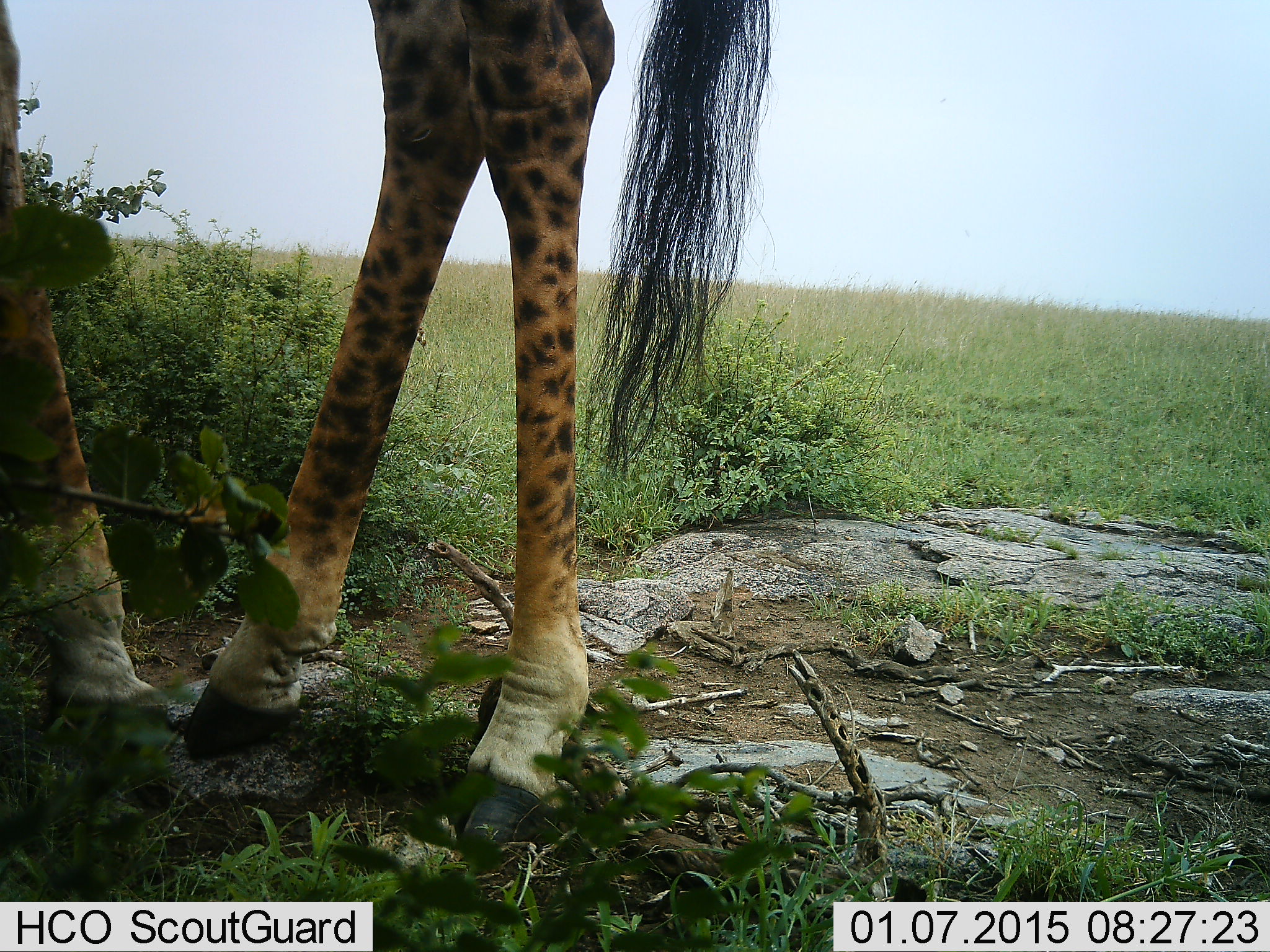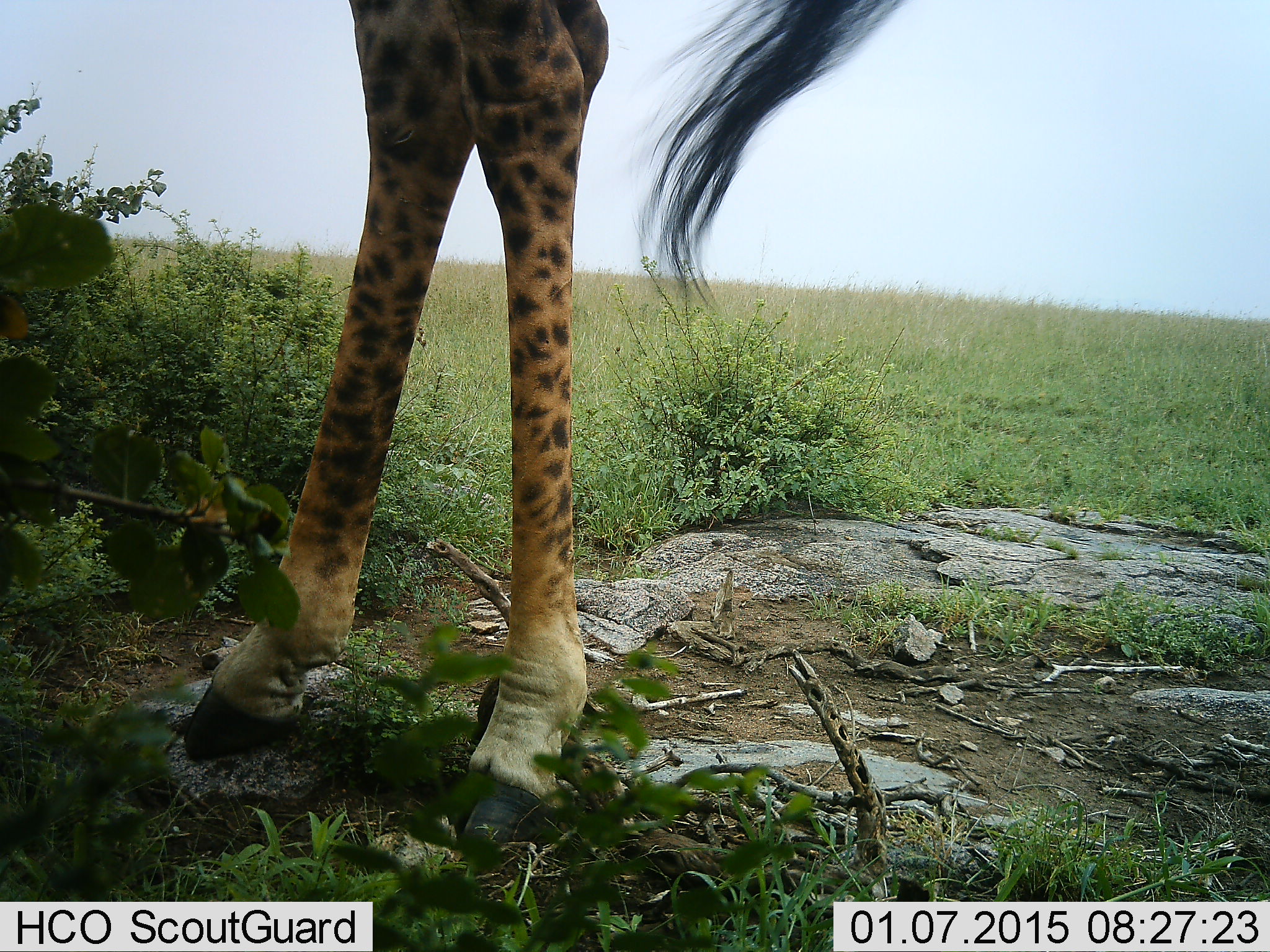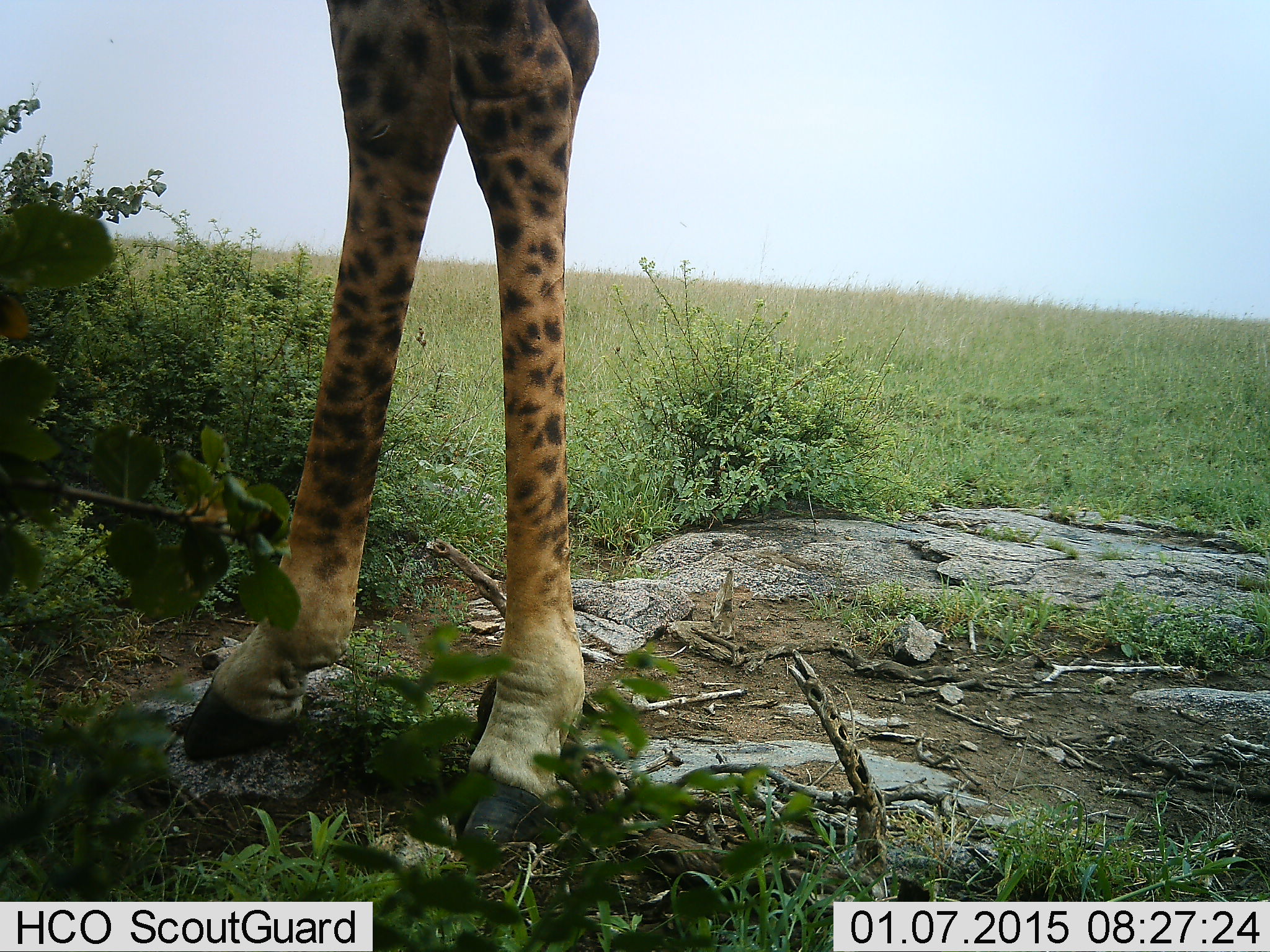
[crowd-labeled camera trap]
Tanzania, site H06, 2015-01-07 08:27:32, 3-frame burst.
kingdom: Animalia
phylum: Chordata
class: Mammalia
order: Artiodactyla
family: Giraffidae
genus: Giraffa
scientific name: Giraffa camelopardalis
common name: giraffe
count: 1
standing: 90%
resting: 0%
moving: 0%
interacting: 0%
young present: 0%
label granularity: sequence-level